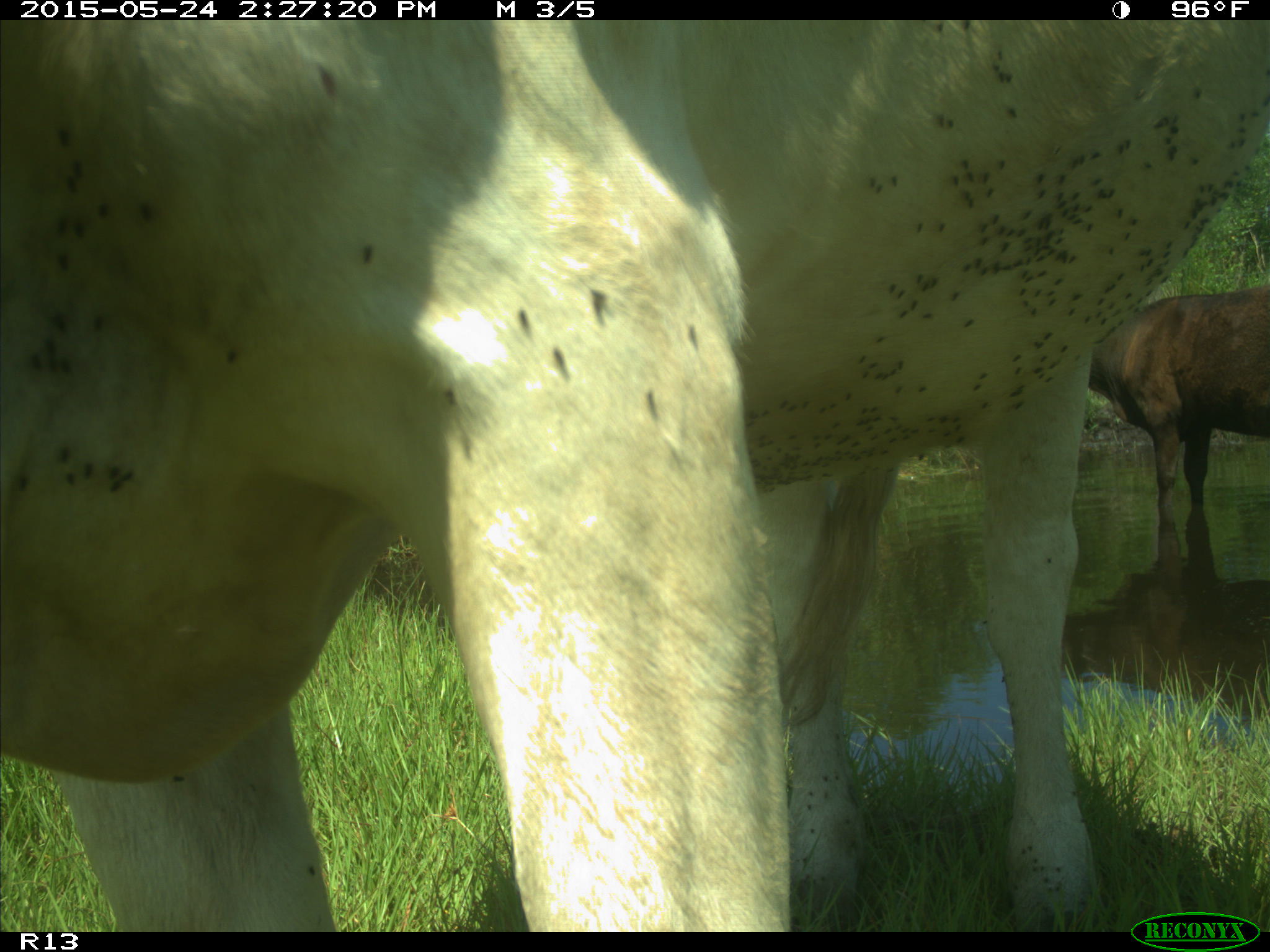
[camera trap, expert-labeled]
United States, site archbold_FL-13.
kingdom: Animalia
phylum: Chordata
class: Mammalia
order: Artiodactyla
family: Bovidae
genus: Bos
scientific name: Bos taurus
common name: domestic cow